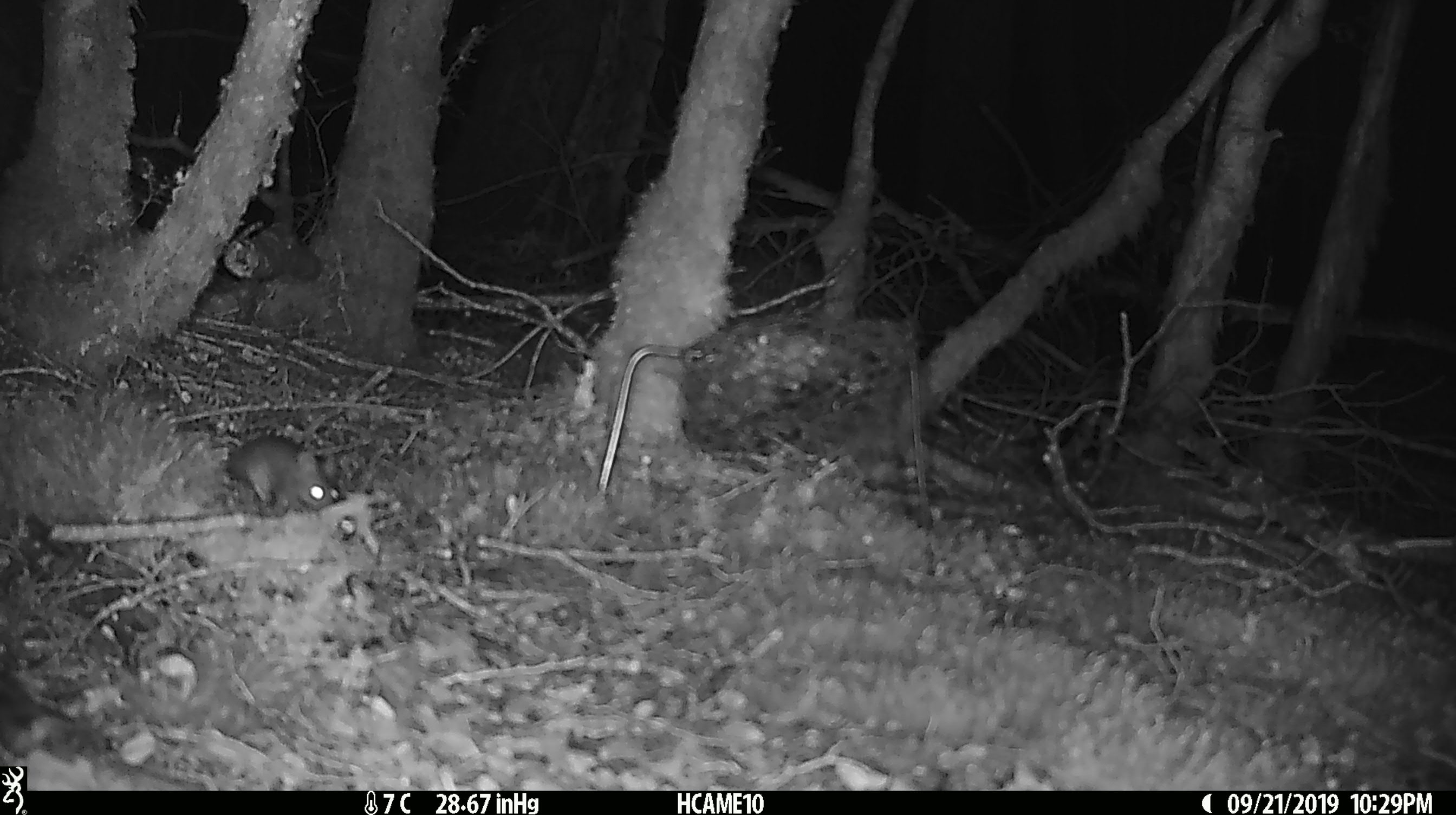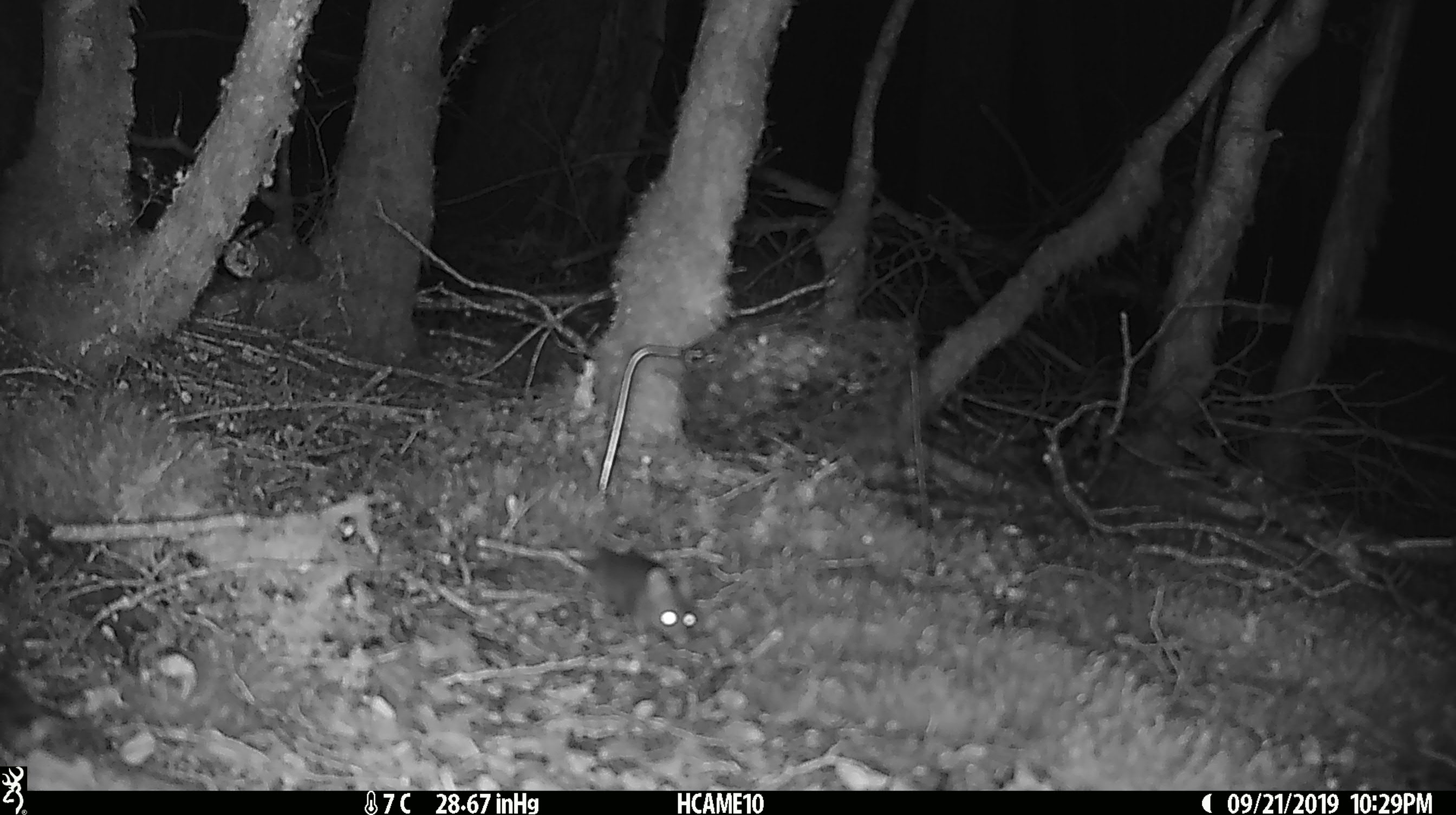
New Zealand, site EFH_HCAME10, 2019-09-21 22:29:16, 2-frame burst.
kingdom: Animalia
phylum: Chordata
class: Mammalia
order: Rodentia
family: Muridae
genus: Mus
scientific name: Mus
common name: mouse